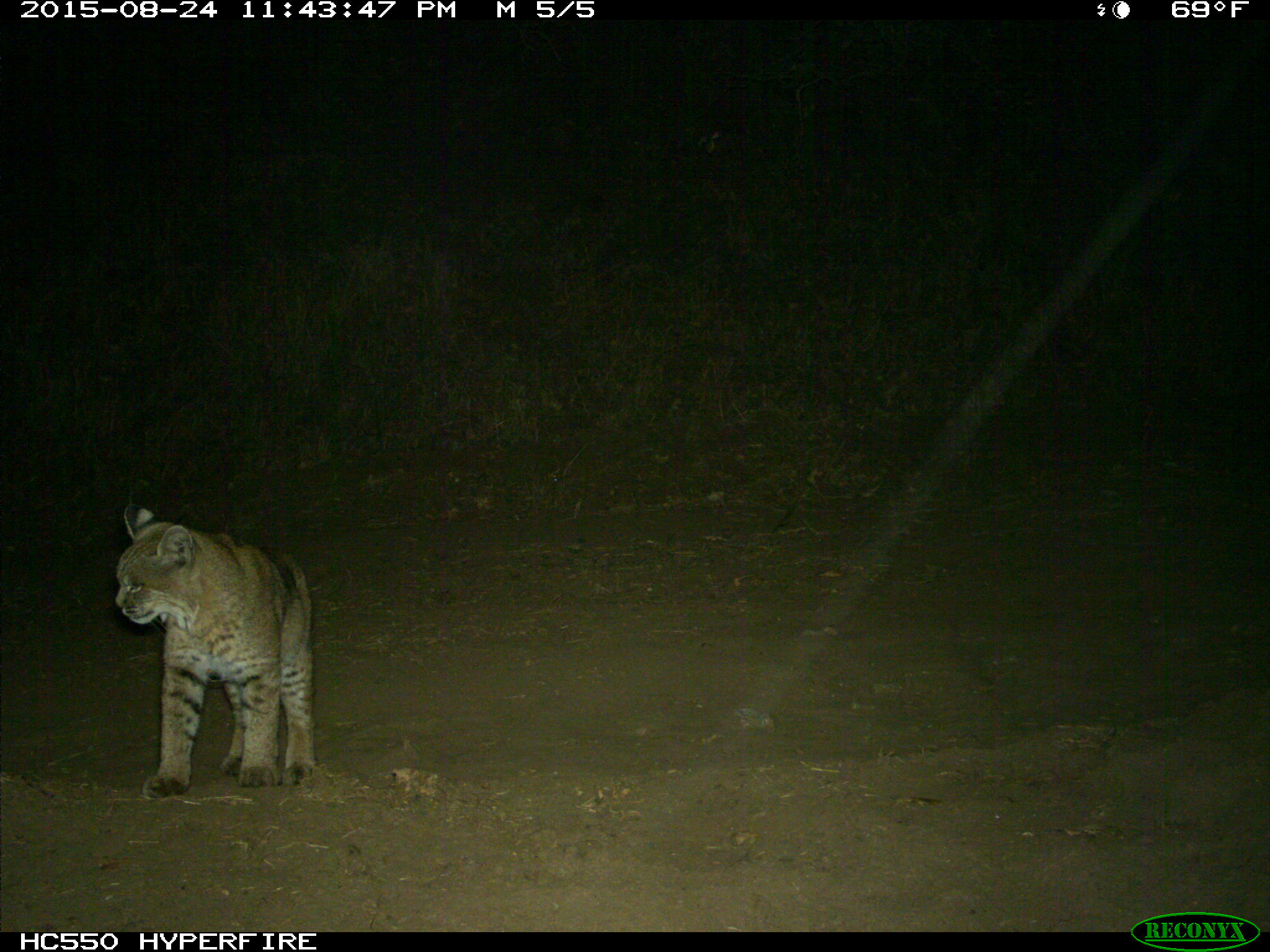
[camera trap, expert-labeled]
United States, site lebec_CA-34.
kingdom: Animalia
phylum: Chordata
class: Mammalia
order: Carnivora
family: Felidae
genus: Lynx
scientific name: Lynx rufus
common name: bobcat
Lynx rufus (bobcat).